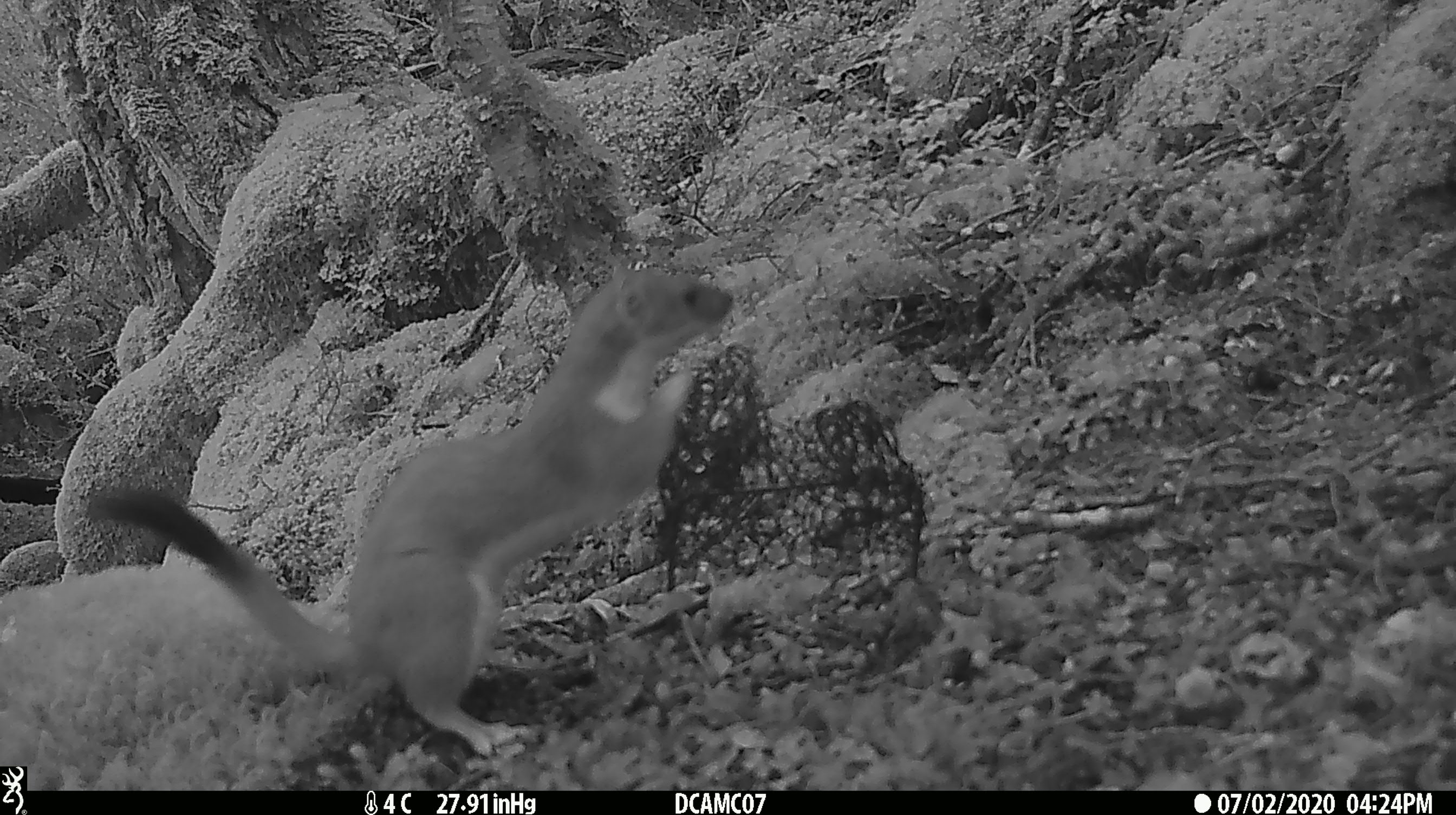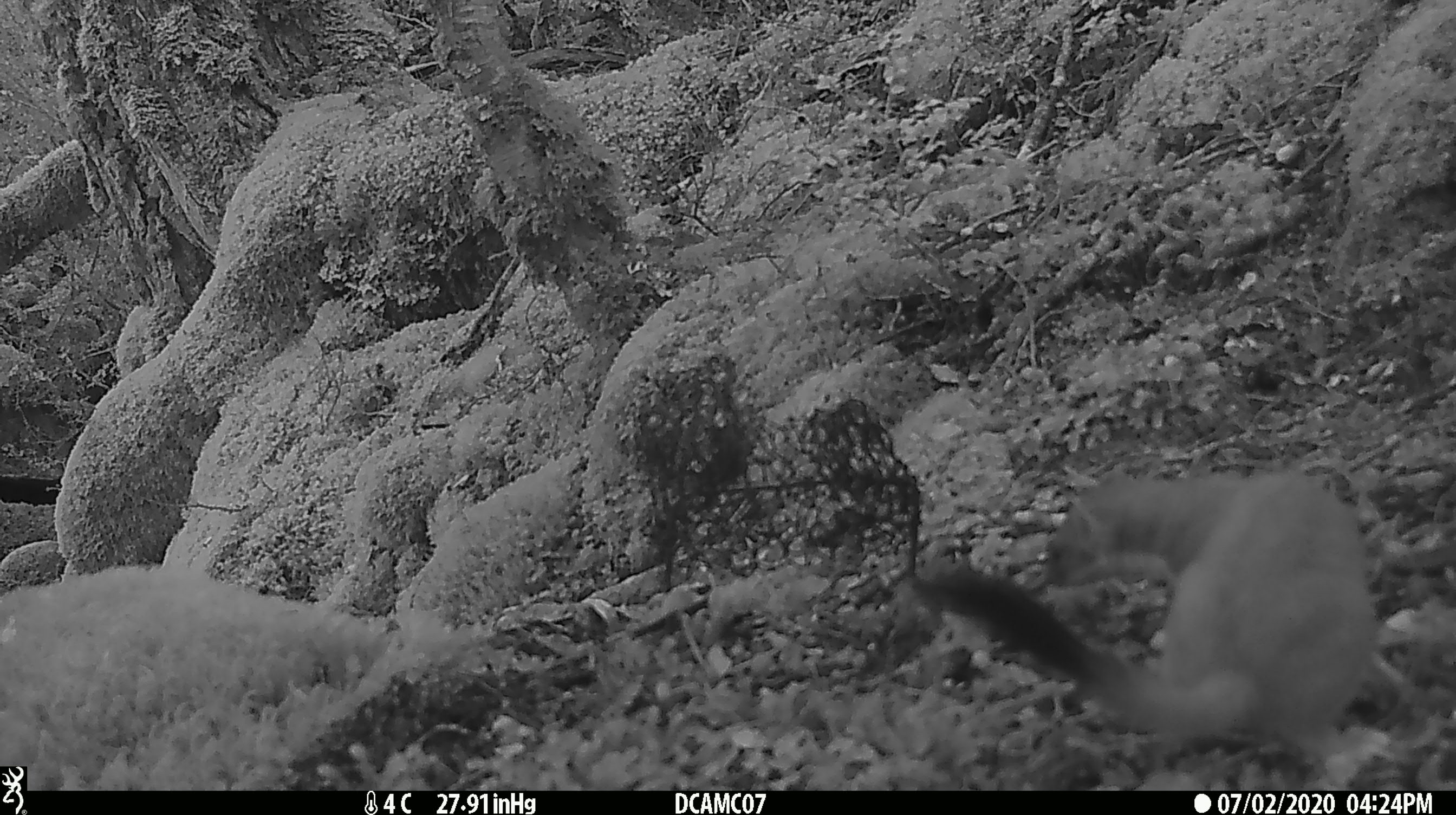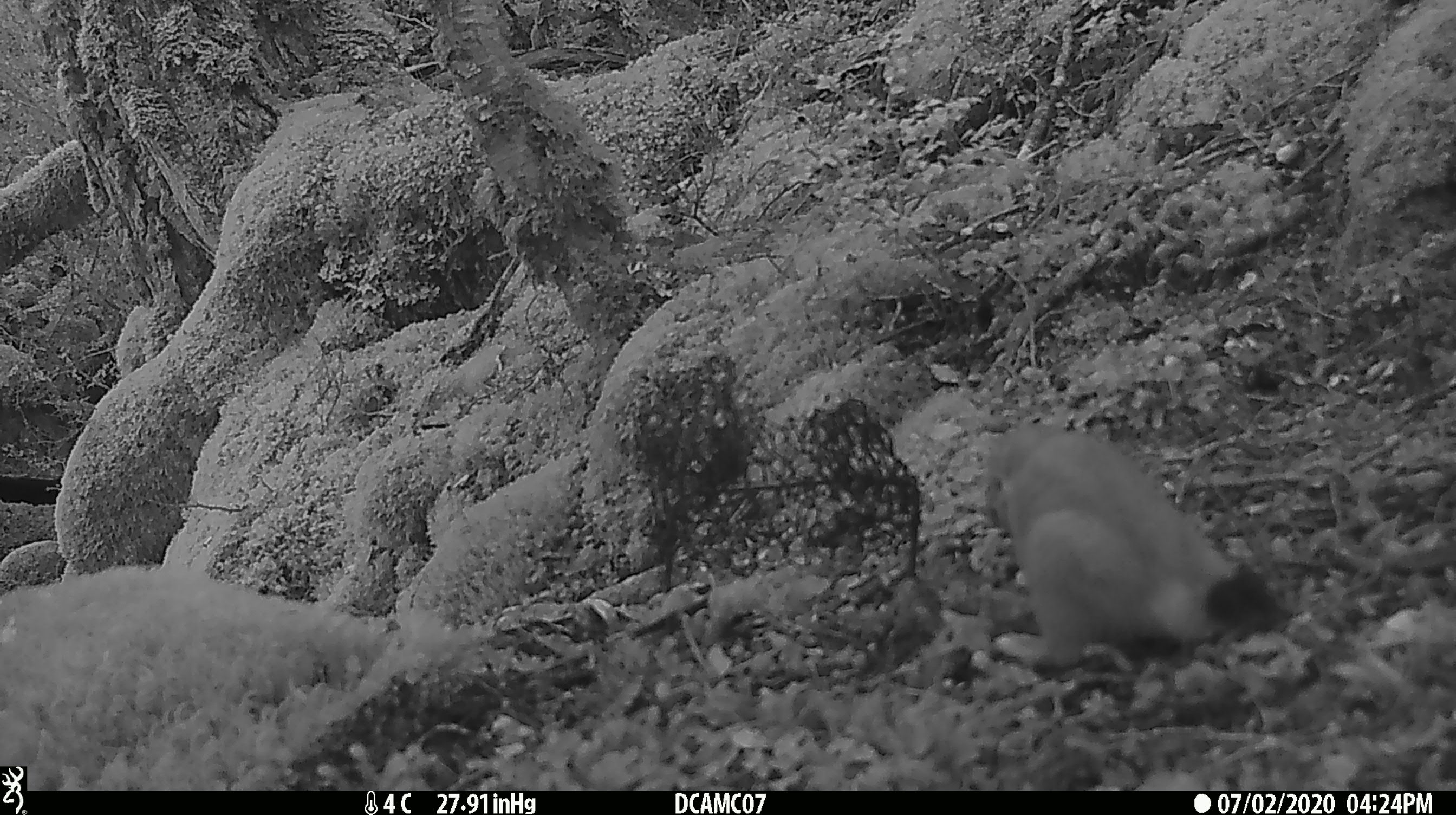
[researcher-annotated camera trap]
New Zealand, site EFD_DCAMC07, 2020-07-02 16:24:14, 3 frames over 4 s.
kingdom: Animalia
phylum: Chordata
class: Mammalia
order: Carnivora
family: Mustelidae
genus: Mustela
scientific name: Mustela erminea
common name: stoat